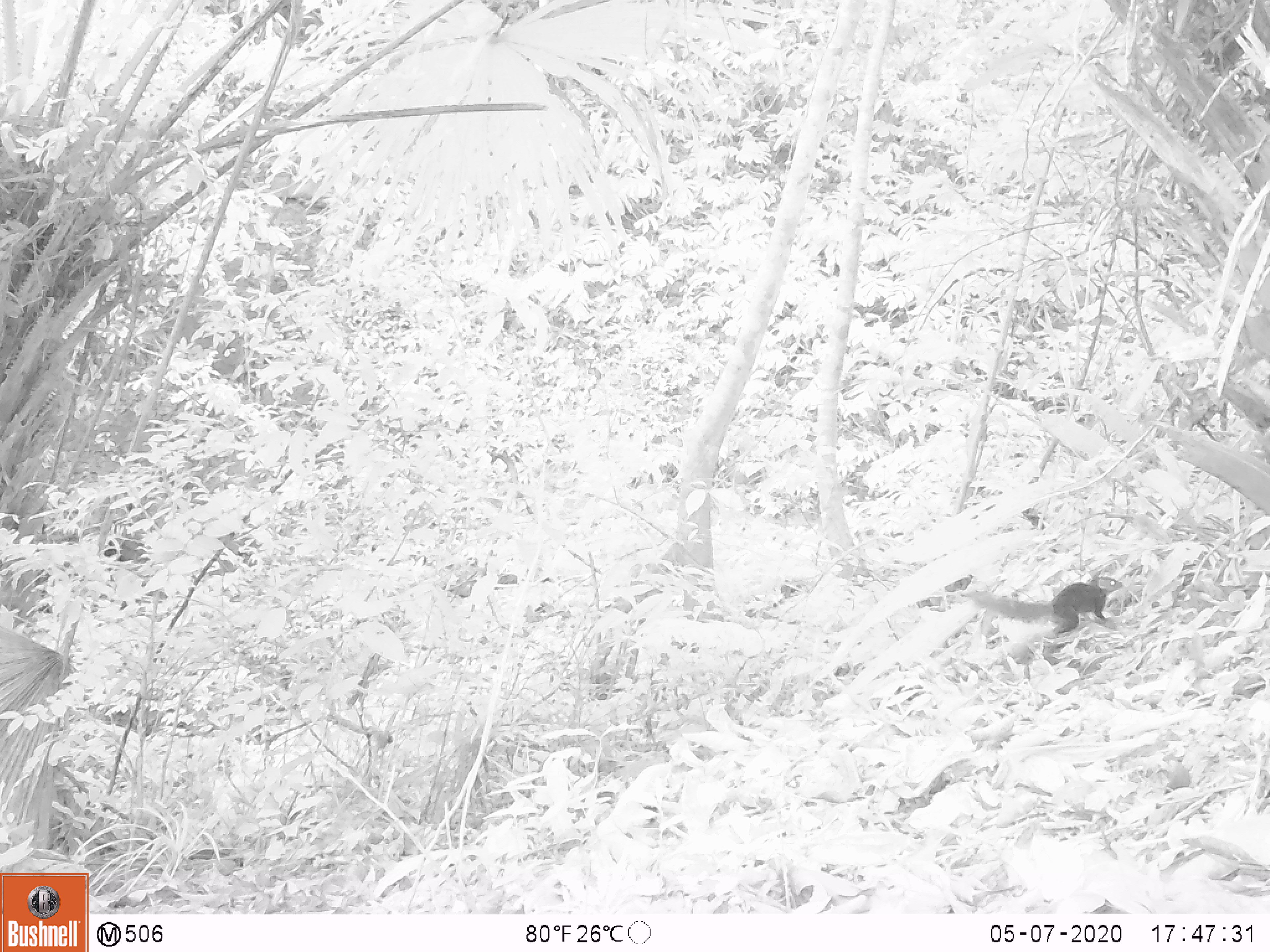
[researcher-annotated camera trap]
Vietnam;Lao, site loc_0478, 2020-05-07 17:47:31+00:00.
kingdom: Animalia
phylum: Chordata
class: Mammalia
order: Rodentia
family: Sciuridae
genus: Dremomys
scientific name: Dremomys rufigenis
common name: red-cheeked squirrel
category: red cheeked squirrel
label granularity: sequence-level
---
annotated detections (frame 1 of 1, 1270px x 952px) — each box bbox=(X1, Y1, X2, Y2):
red cheeked squirrel: bbox=(967, 577, 1123, 637)